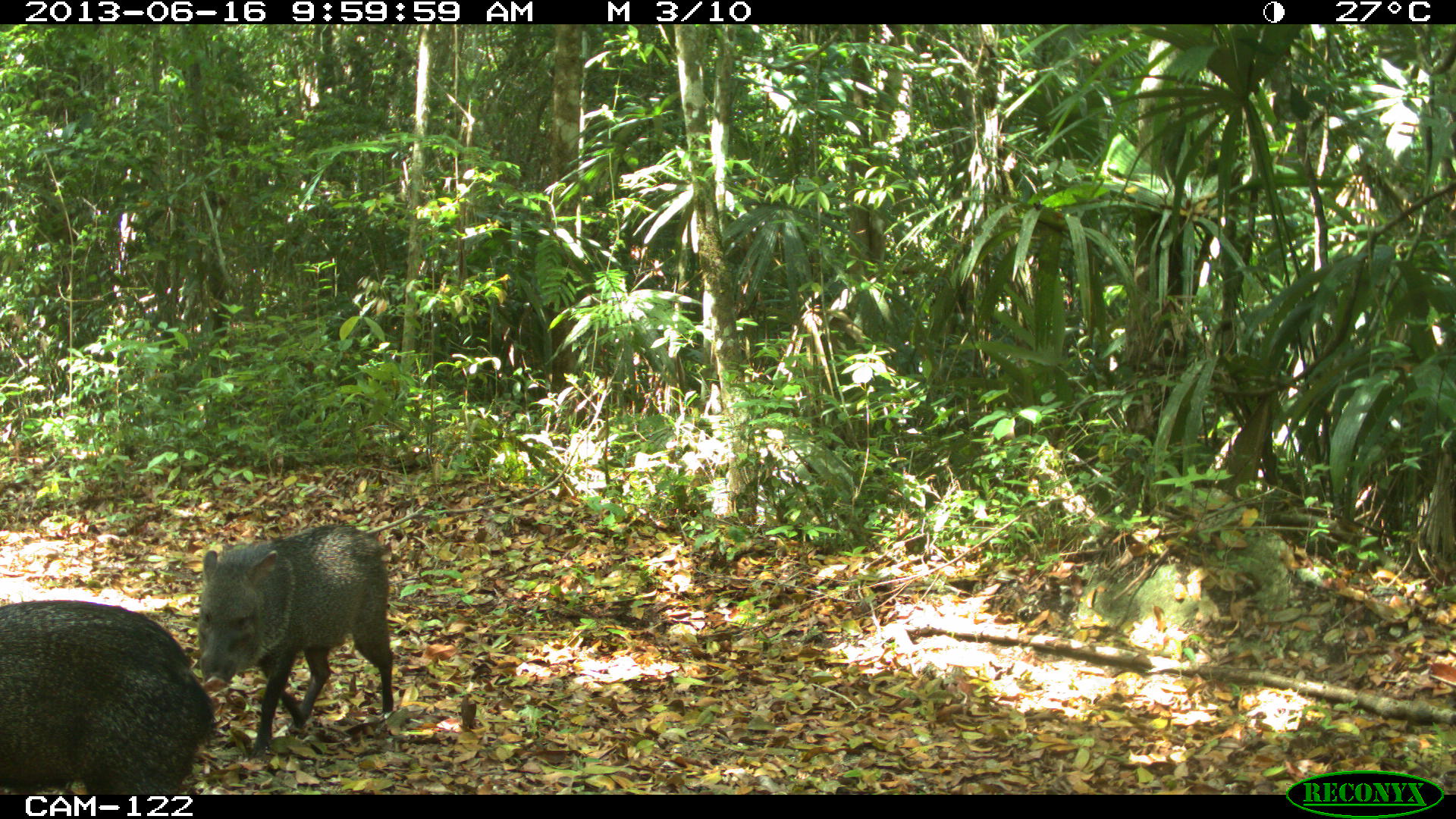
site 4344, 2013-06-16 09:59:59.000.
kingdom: Animalia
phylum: Chordata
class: Mammalia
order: Artiodactyla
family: Tayassuidae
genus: Pecari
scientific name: Pecari tajacu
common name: collared peccary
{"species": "Pecari tajacu (collared peccary)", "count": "4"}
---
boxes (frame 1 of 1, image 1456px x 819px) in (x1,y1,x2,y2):
pecari tajacu: (192,522,395,755); (0,599,214,792)